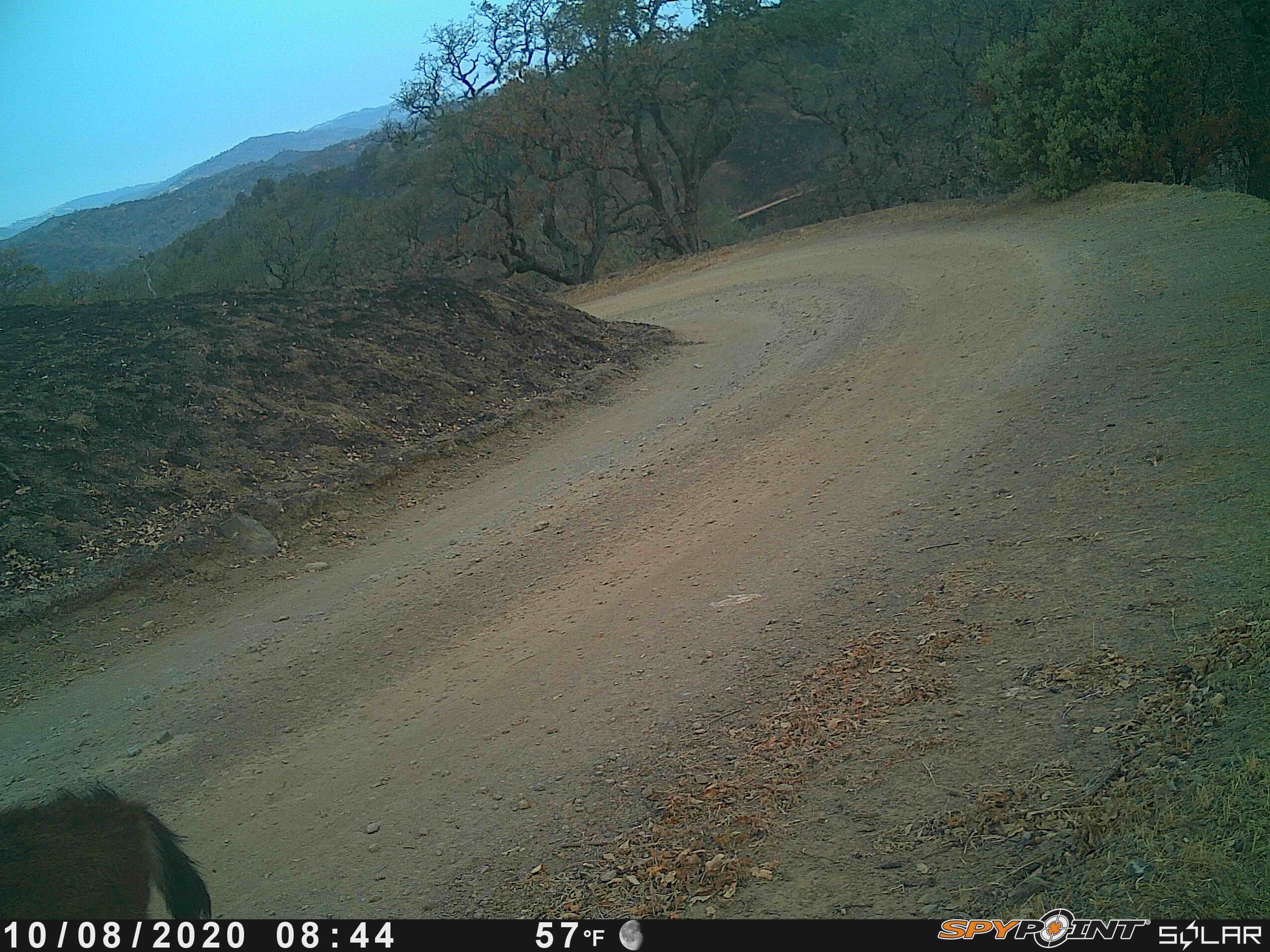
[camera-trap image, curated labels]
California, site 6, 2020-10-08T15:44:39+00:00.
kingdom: Animalia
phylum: Chordata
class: Mammalia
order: Artiodactyla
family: Cervidae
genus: Odocoileus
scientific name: Odocoileus hemionus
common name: mule deer